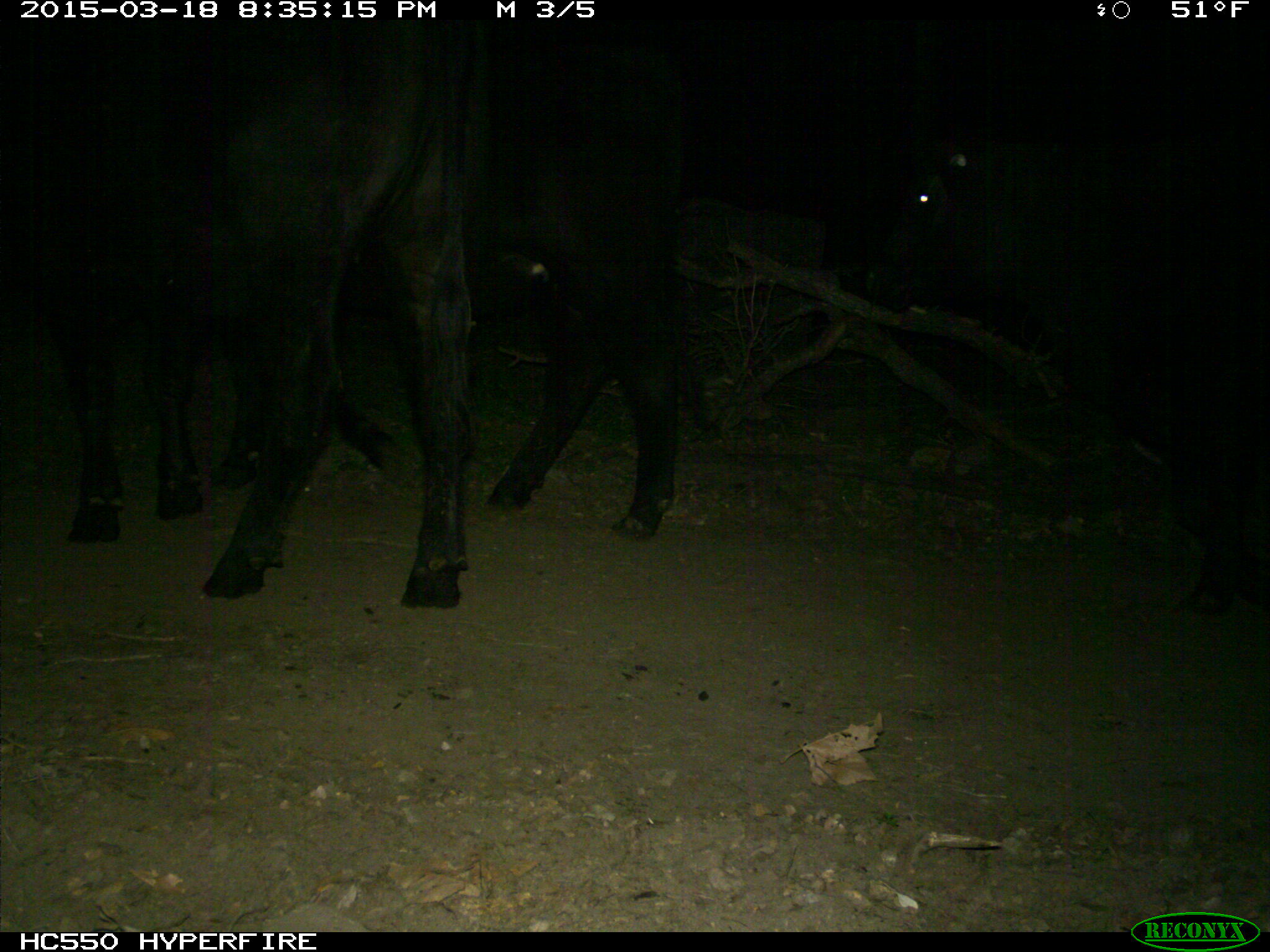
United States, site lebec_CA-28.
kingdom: Animalia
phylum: Chordata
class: Mammalia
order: Artiodactyla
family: Bovidae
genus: Bos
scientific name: Bos taurus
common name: domestic cow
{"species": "Bos taurus (domestic cow)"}